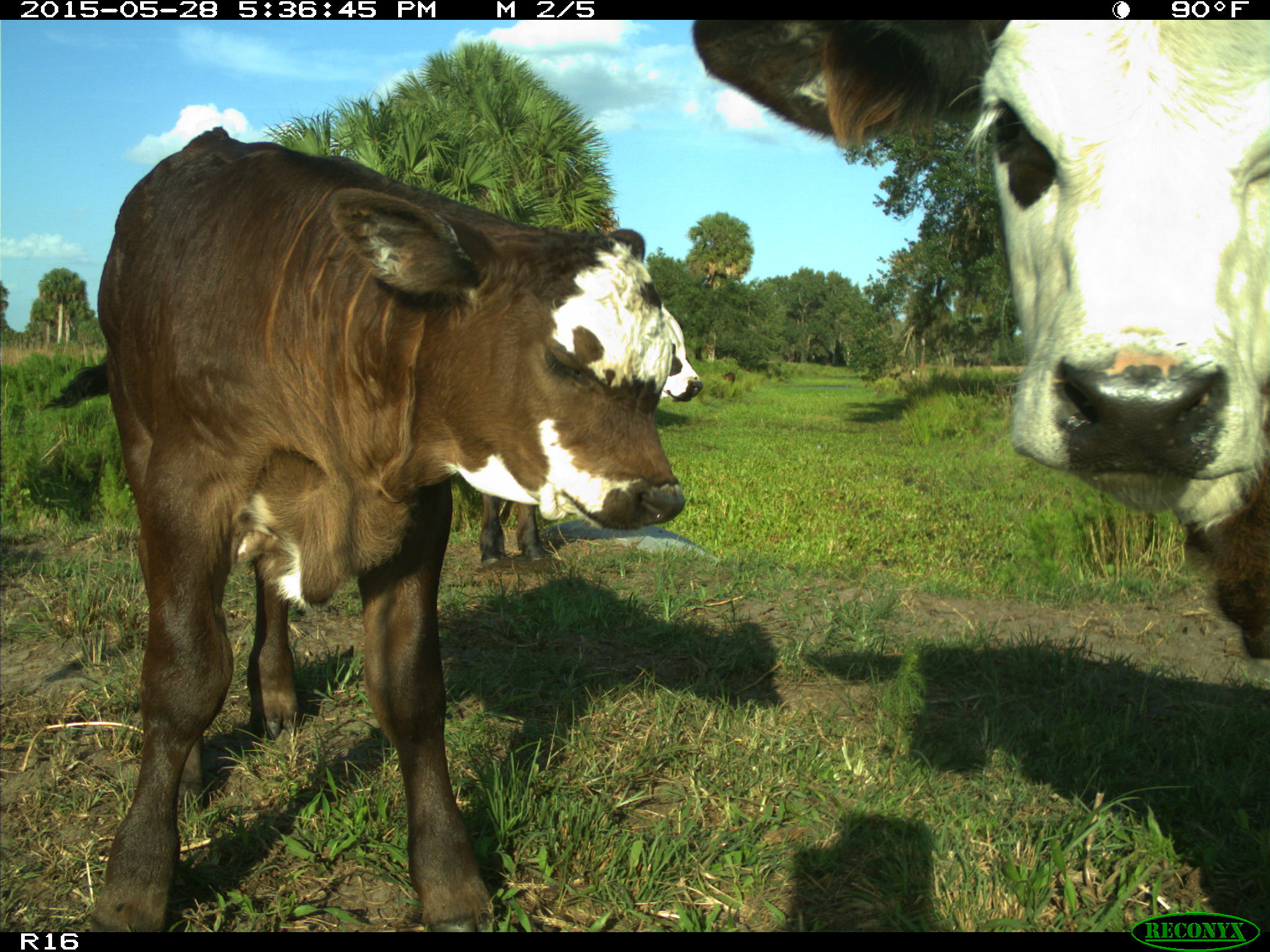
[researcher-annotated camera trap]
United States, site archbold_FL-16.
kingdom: Animalia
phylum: Chordata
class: Mammalia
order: Artiodactyla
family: Bovidae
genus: Bos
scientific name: Bos taurus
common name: domestic cow